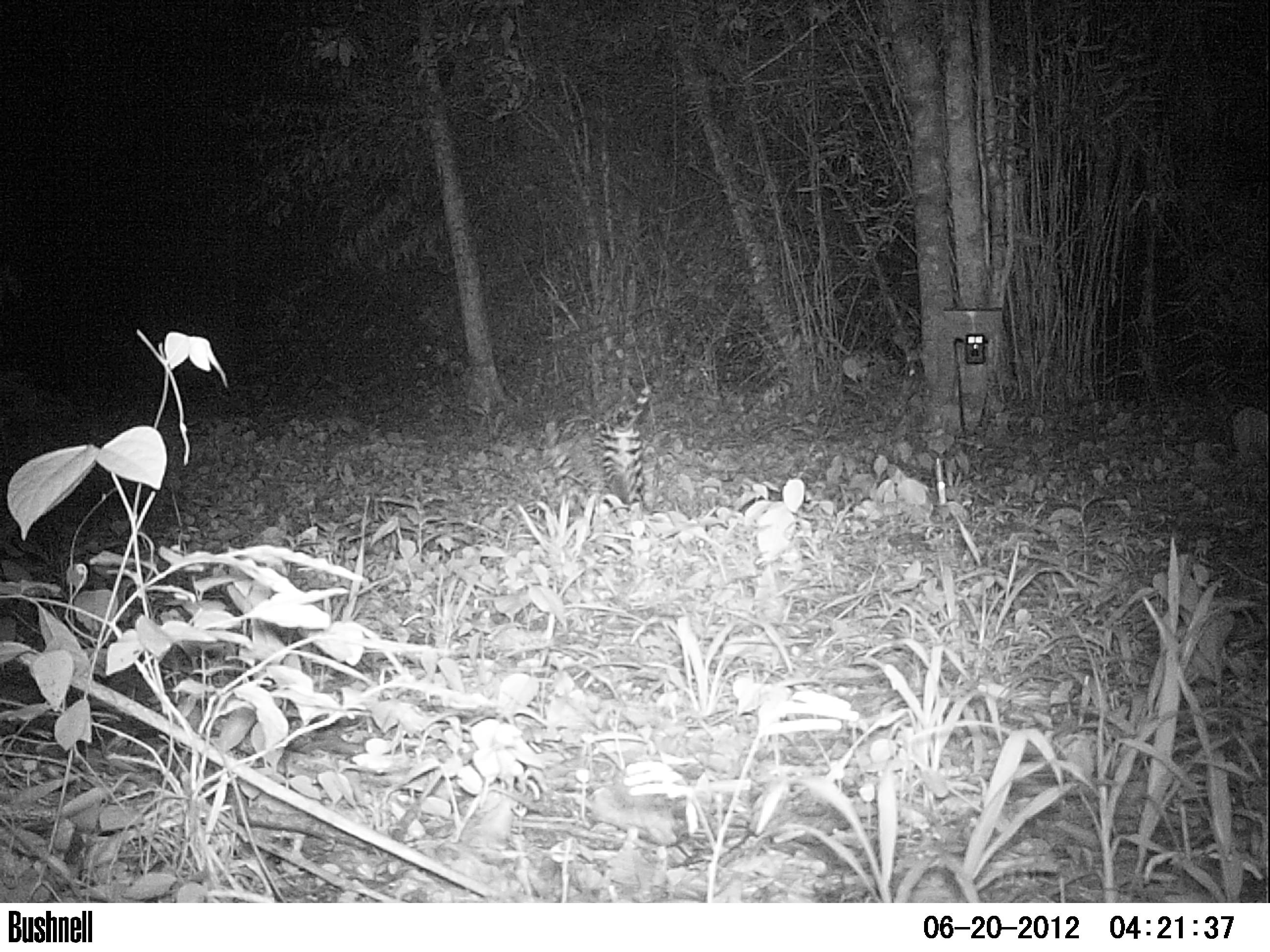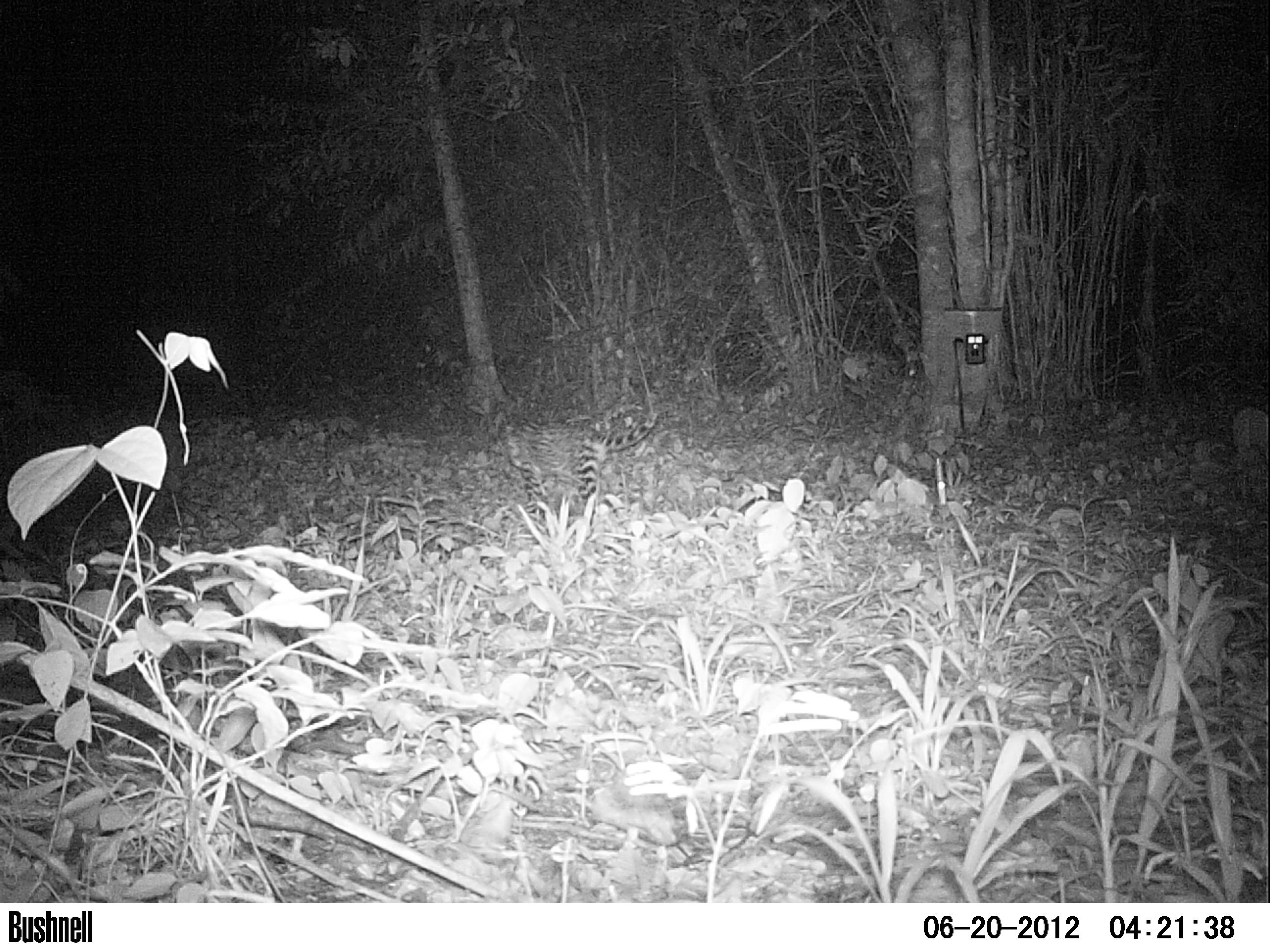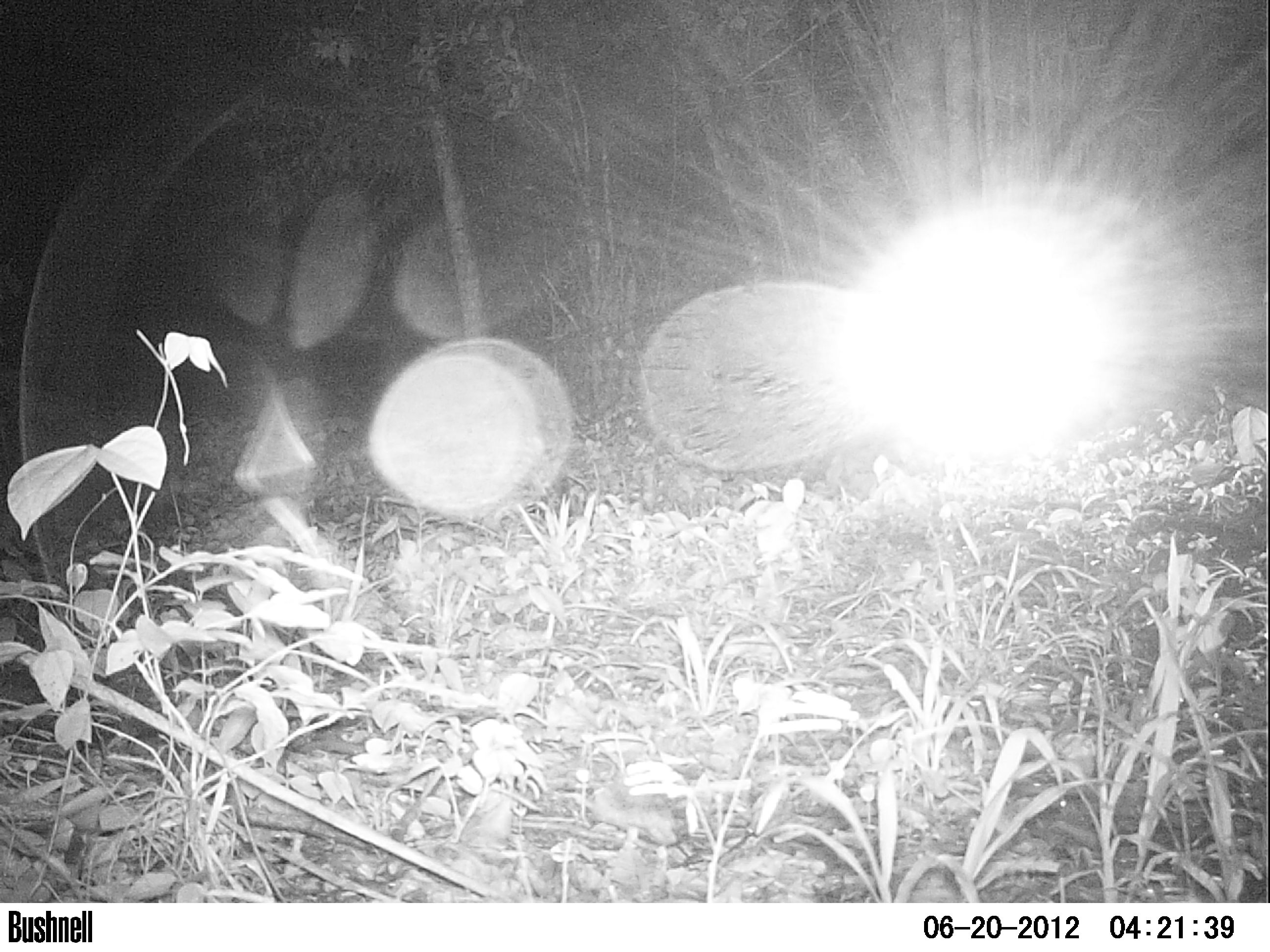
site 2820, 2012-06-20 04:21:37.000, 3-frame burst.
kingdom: Animalia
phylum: Chordata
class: Mammalia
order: Carnivora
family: Felidae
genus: Leopardus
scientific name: Leopardus pardalis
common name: ocelot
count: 1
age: adult